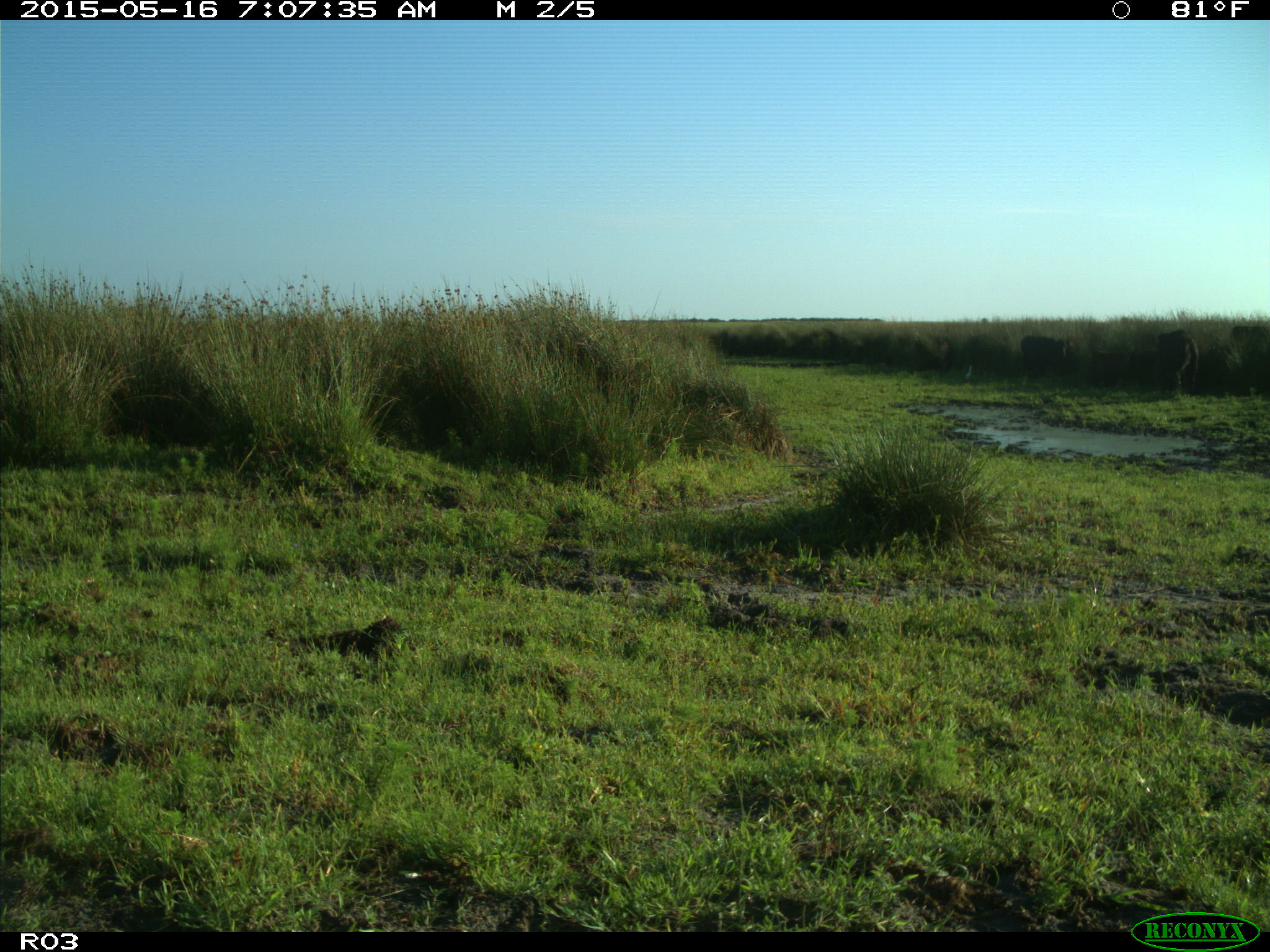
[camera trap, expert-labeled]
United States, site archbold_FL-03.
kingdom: Animalia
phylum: Chordata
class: Mammalia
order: Artiodactyla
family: Bovidae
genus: Bos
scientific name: Bos taurus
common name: domestic cow